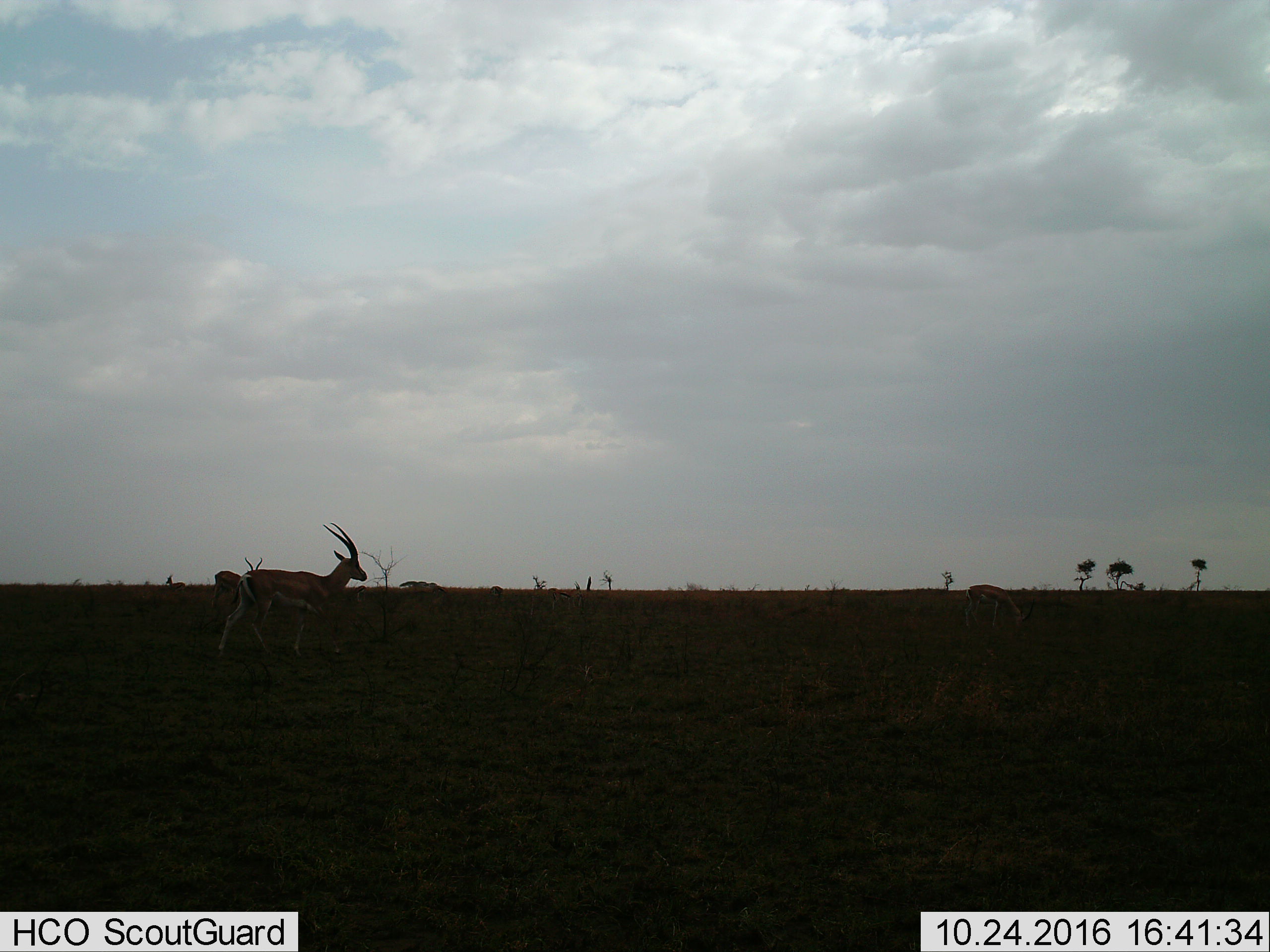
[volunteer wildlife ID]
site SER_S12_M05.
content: unidentified animal